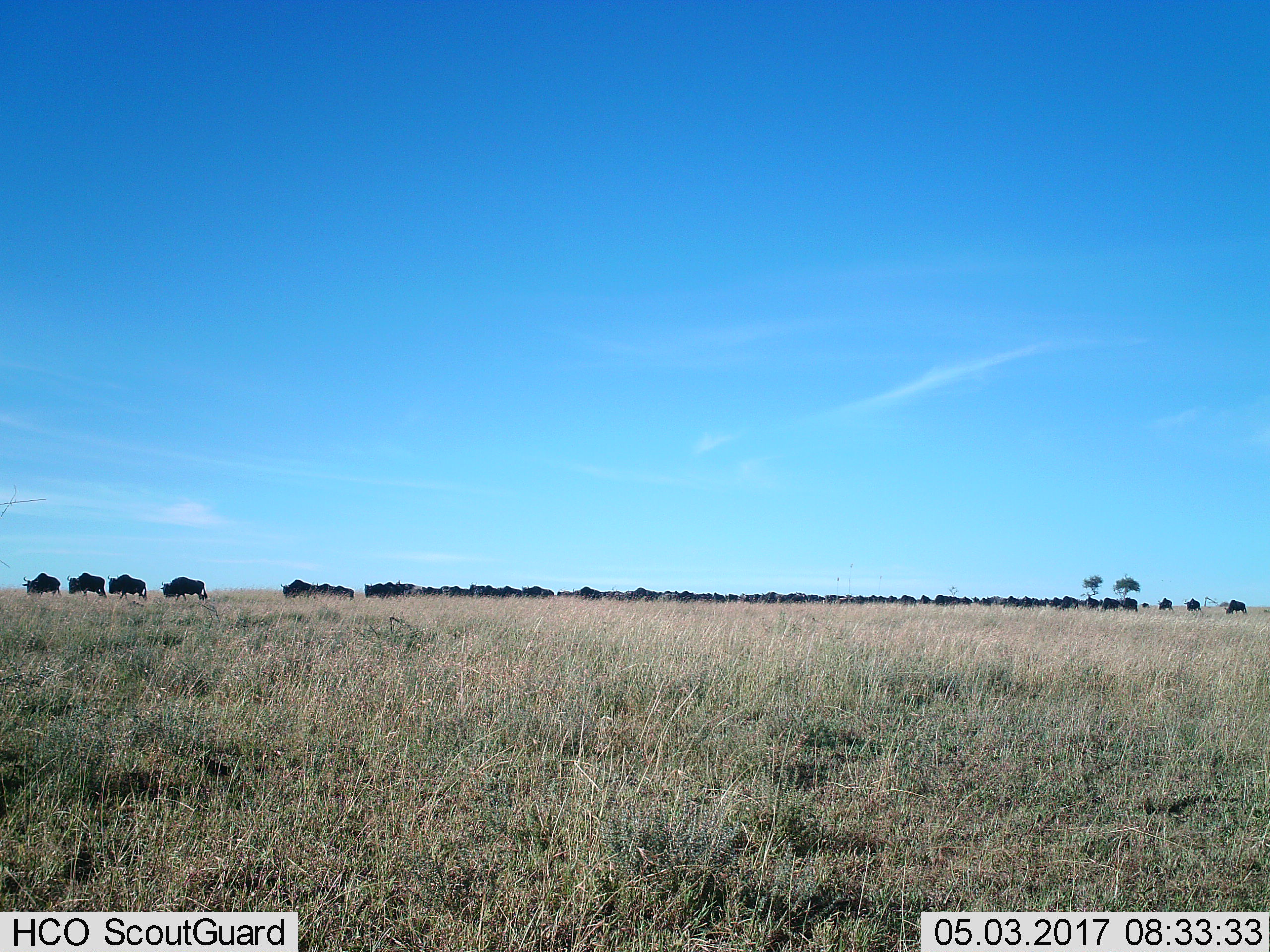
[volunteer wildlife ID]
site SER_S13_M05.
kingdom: Animalia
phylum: Chordata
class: Mammalia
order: Artiodactyla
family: Bovidae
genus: Connochaetes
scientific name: Connochaetes taurinus taurinus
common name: blue wildebeest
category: wildebeestblue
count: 11-50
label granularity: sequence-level